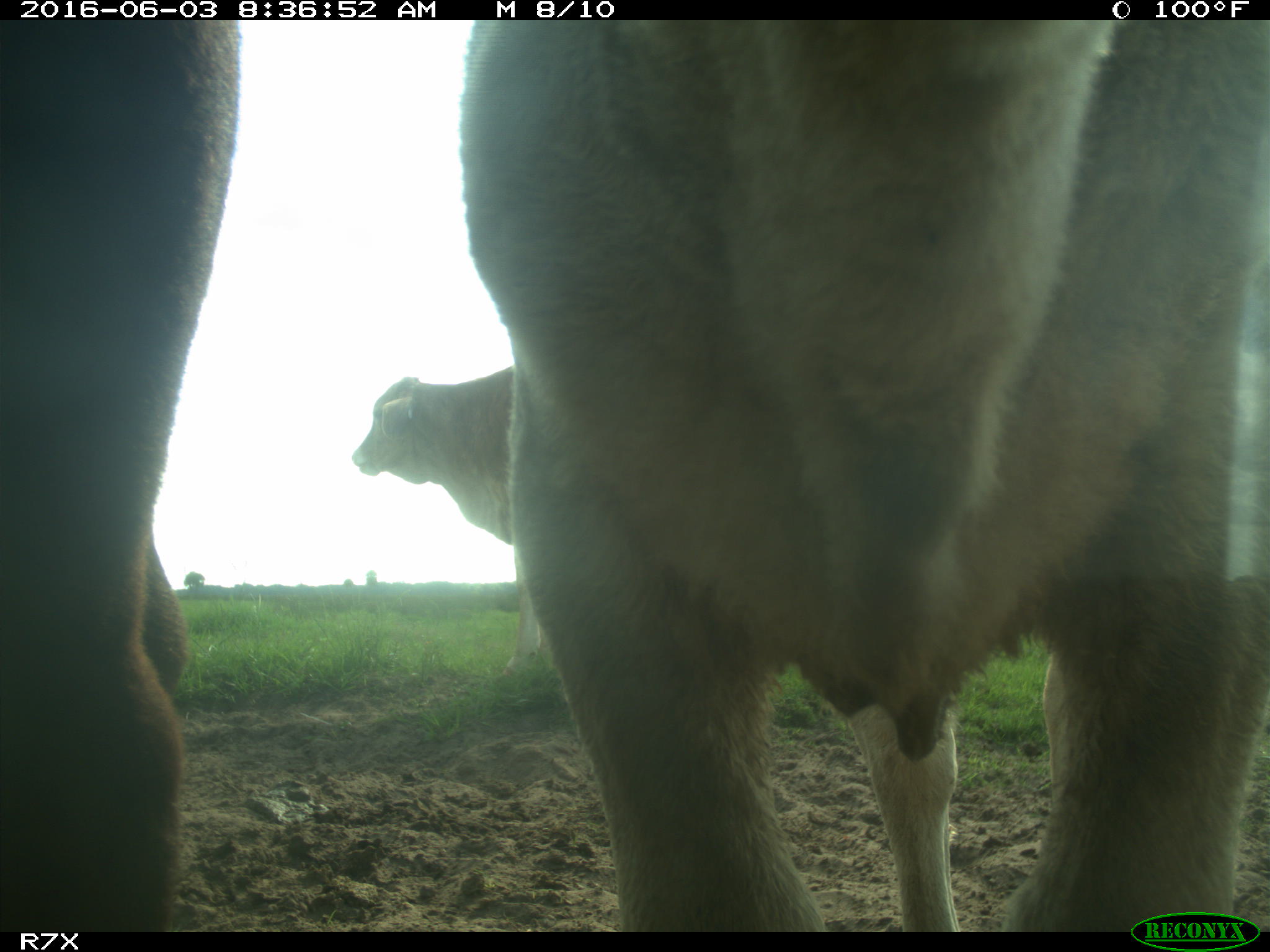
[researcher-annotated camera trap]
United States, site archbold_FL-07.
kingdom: Animalia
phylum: Chordata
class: Mammalia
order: Artiodactyla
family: Bovidae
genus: Bos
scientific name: Bos taurus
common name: domestic cow